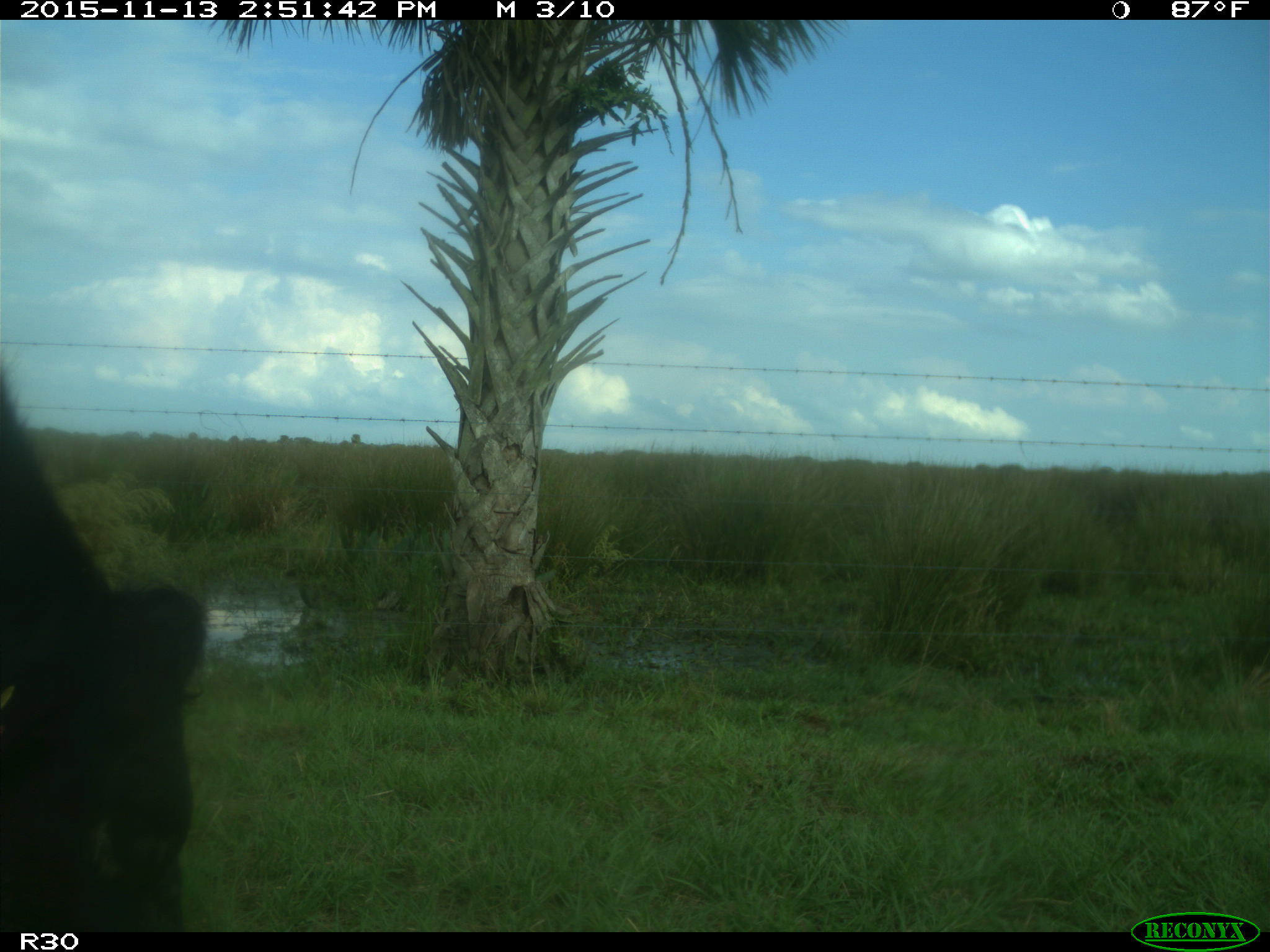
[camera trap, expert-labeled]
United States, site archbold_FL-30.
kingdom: Animalia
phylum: Chordata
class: Mammalia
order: Artiodactyla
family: Bovidae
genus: Bos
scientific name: Bos taurus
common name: domestic cow